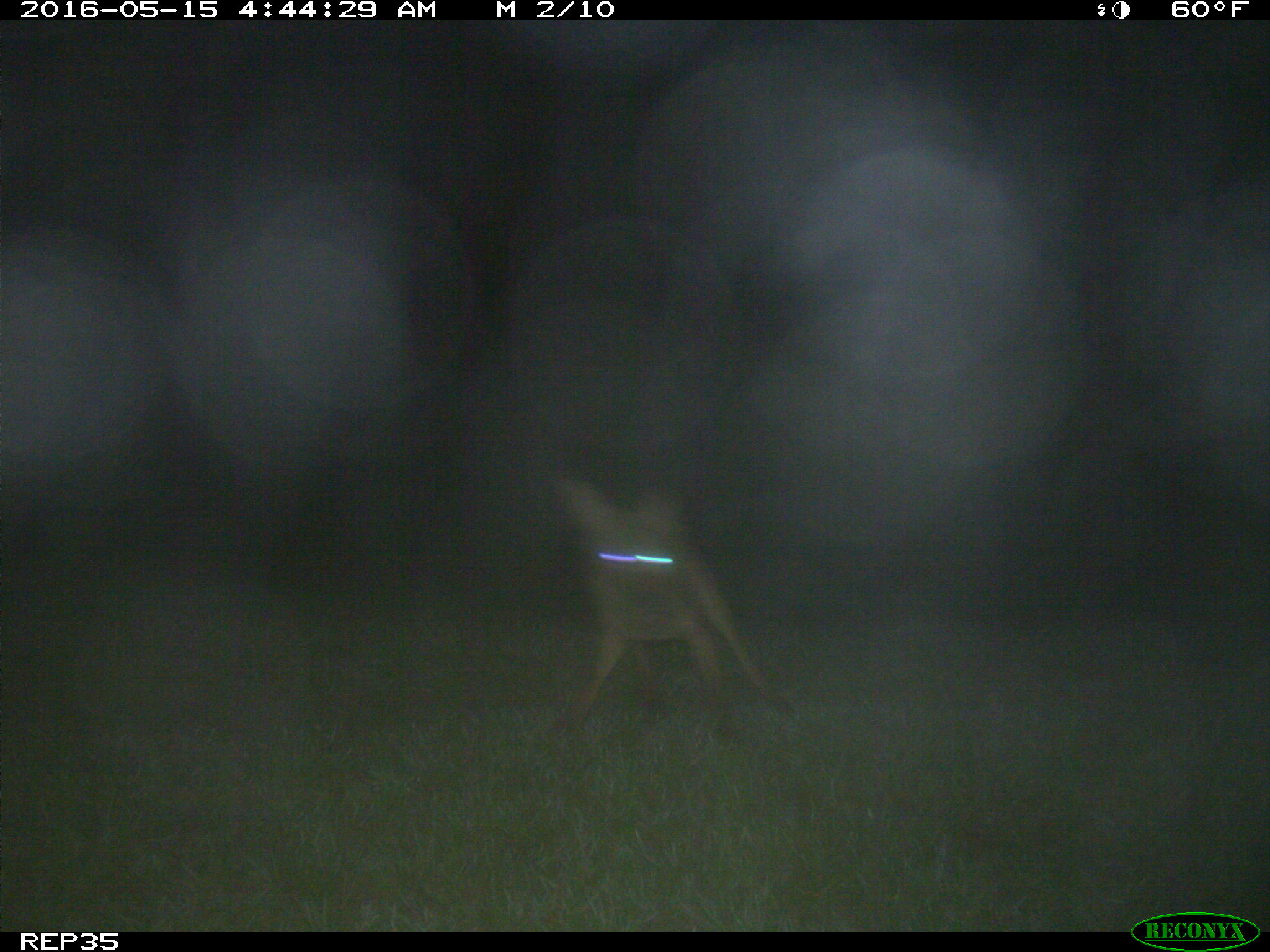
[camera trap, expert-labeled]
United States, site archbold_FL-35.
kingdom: Animalia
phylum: Chordata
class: Mammalia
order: Carnivora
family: Canidae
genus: Canis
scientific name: Canis latrans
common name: coyote